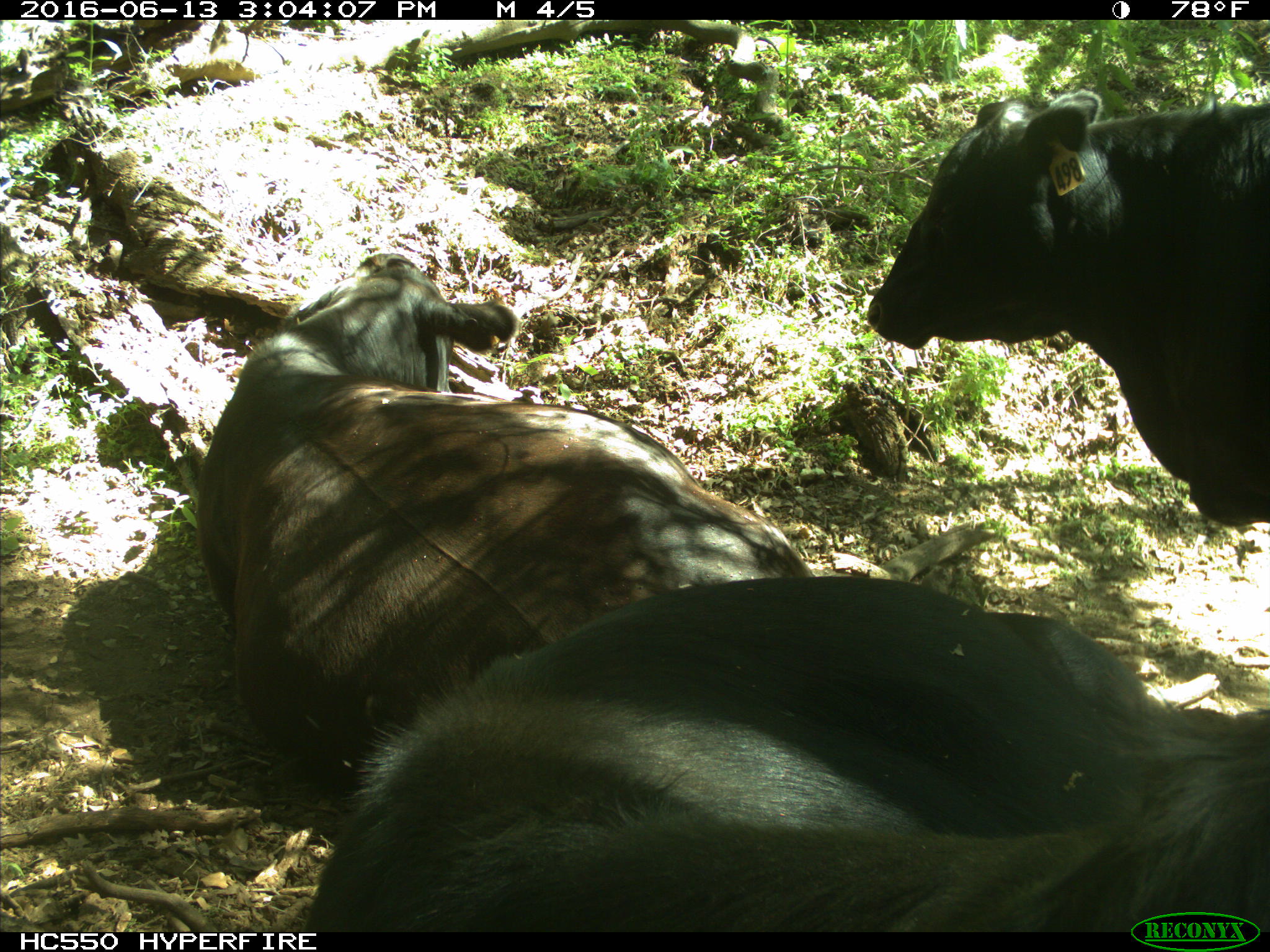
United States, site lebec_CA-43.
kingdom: Animalia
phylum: Chordata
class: Mammalia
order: Artiodactyla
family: Bovidae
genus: Bos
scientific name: Bos taurus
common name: domestic cow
Bos taurus (domestic cow).